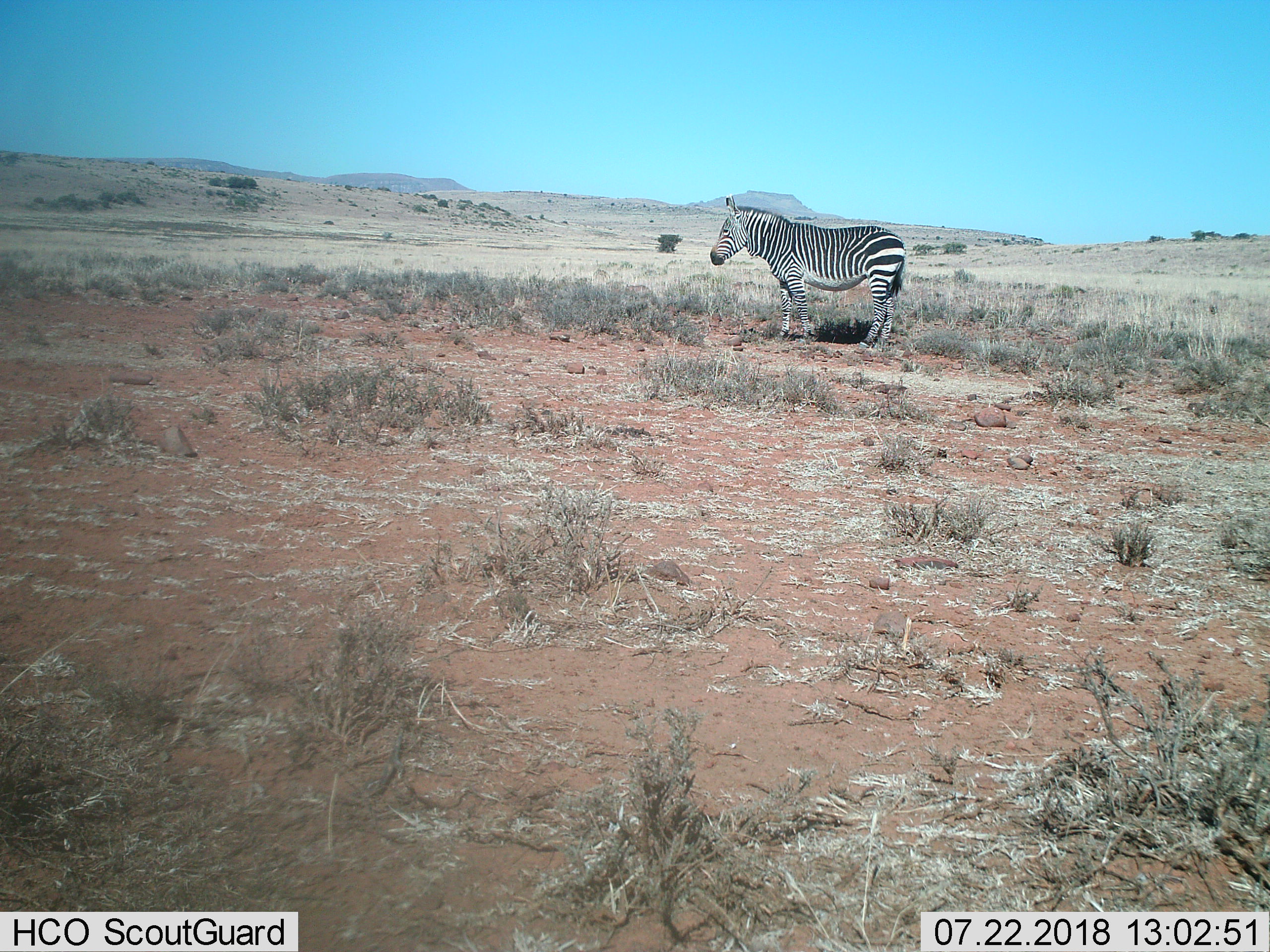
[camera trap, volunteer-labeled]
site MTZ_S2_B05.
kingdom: Animalia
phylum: Chordata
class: Mammalia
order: Perissodactyla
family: Equidae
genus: Equus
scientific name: Equus zebra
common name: mountain zebra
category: zebramountain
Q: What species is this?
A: Zebramountain (mountain zebra) (Equus zebra).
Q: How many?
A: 1.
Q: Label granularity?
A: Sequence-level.